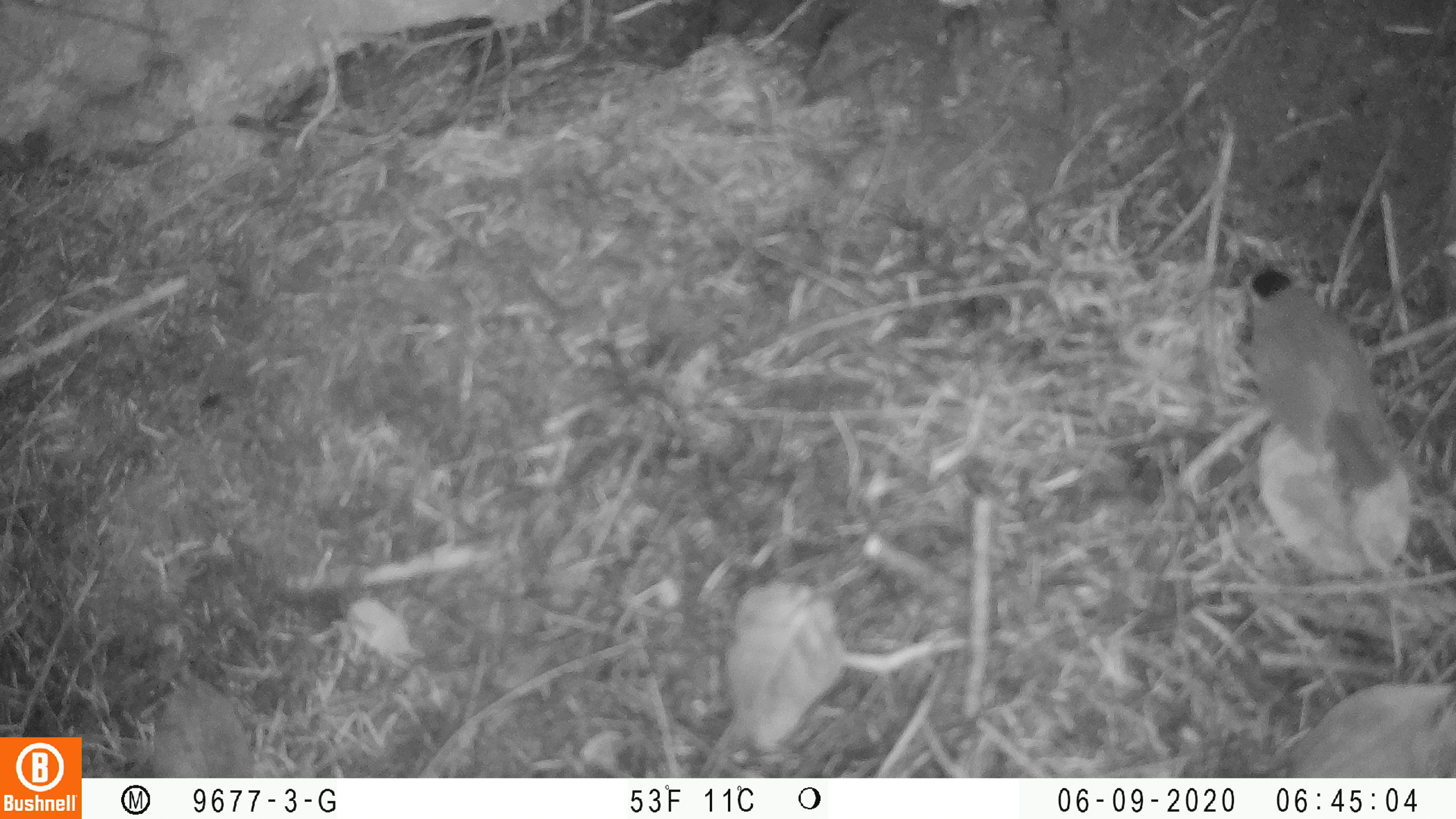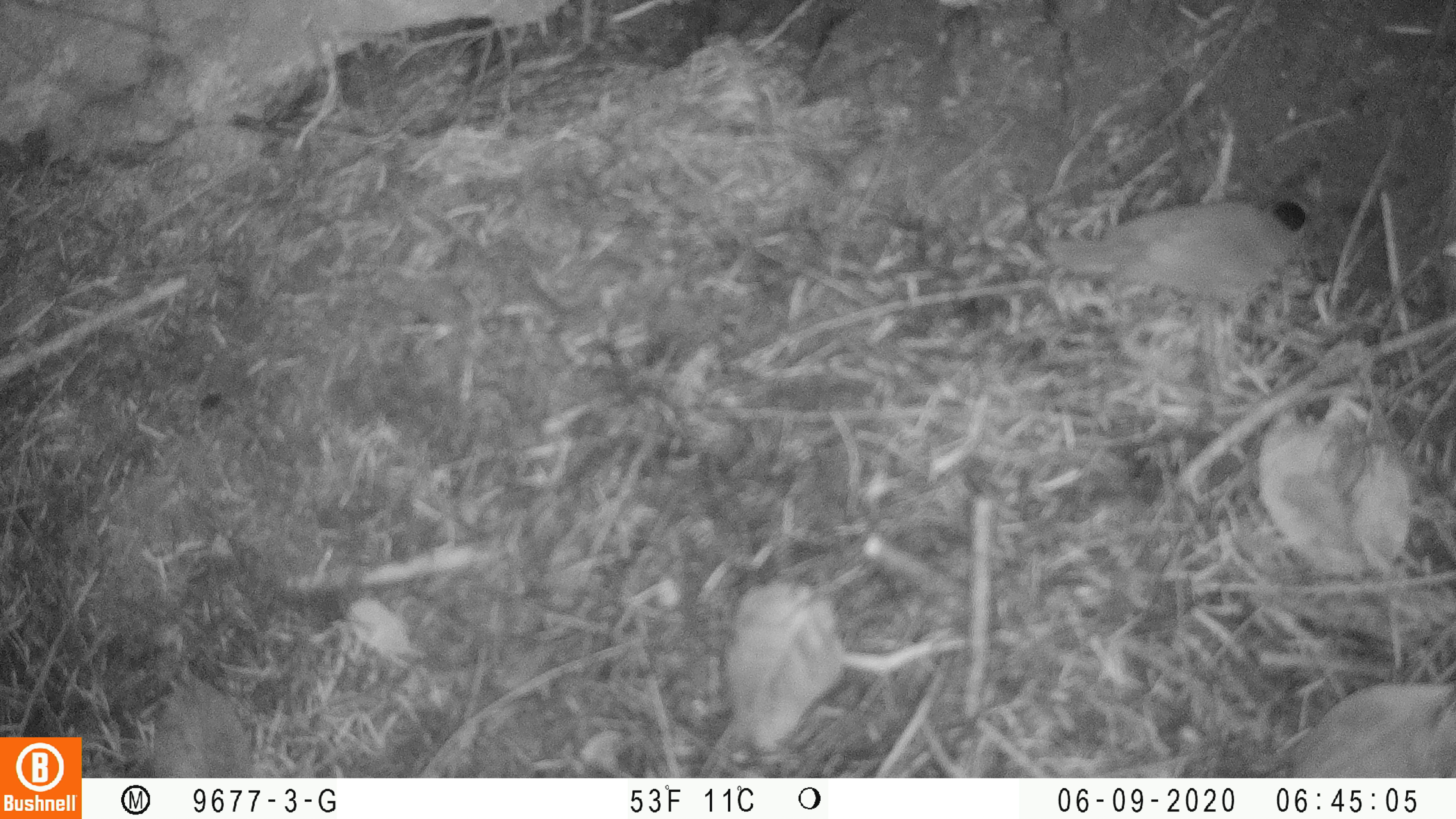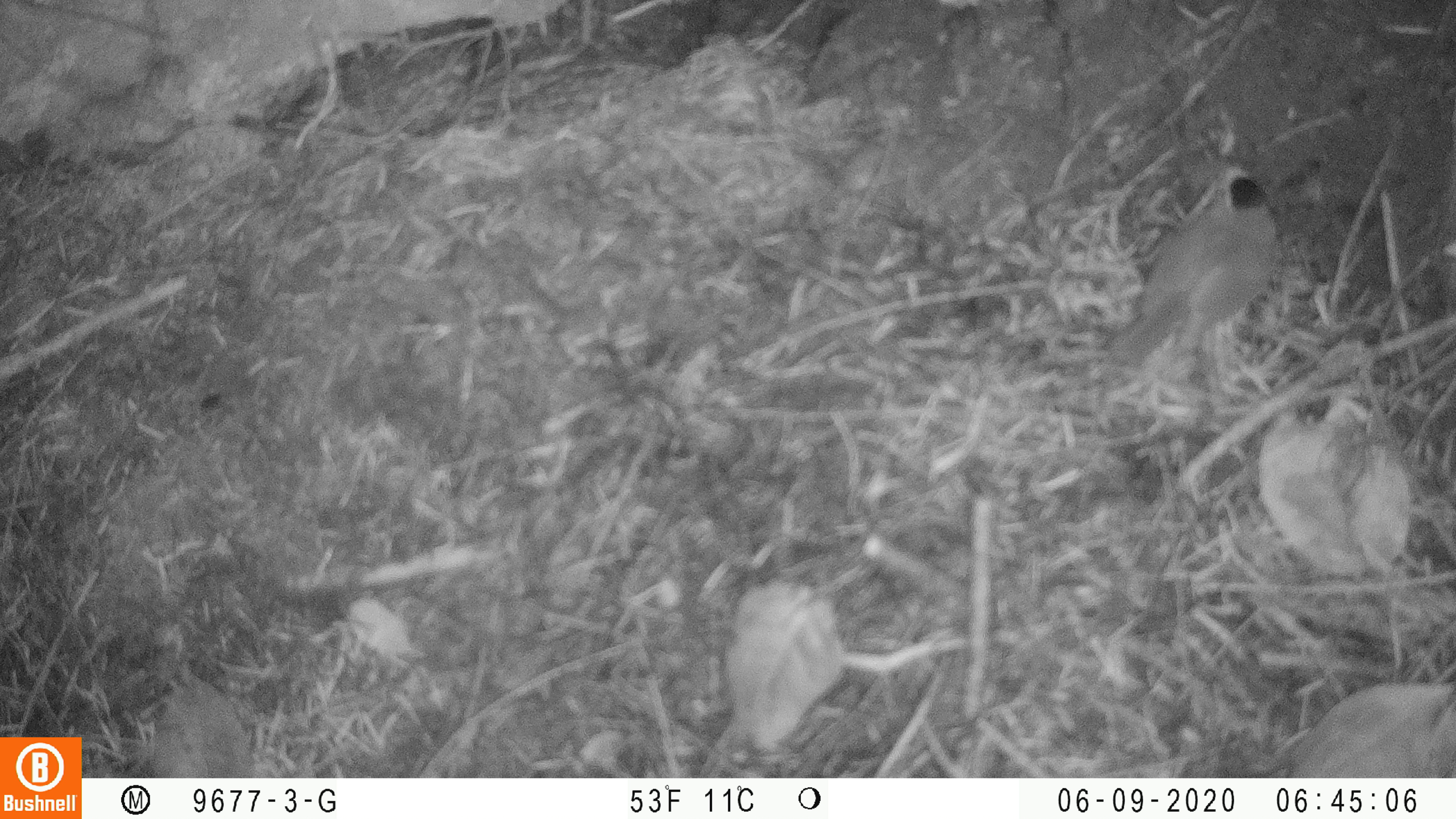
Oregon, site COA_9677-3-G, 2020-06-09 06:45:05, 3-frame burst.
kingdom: Animalia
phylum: Chordata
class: Aves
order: Passeriformes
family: Parulidae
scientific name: Parulidae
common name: new world warblers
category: parulidae family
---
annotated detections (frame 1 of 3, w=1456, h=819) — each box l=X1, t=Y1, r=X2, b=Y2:
parulidae family: l=1227, t=242, r=1430, b=509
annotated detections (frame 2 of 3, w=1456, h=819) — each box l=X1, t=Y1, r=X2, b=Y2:
parulidae family: l=1028, t=172, r=1349, b=320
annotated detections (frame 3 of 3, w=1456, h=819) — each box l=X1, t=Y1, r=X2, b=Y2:
parulidae family: l=1118, t=144, r=1292, b=391